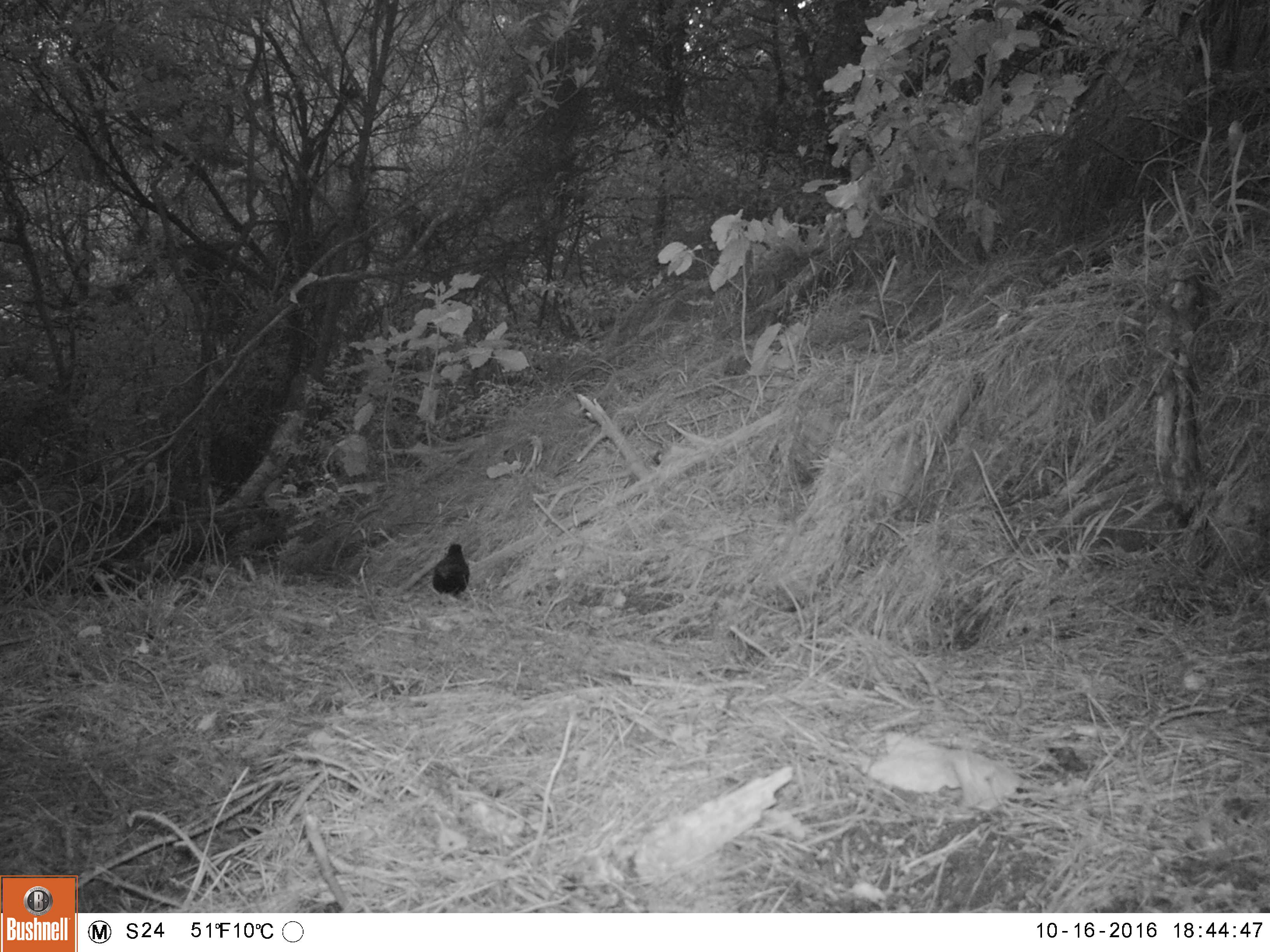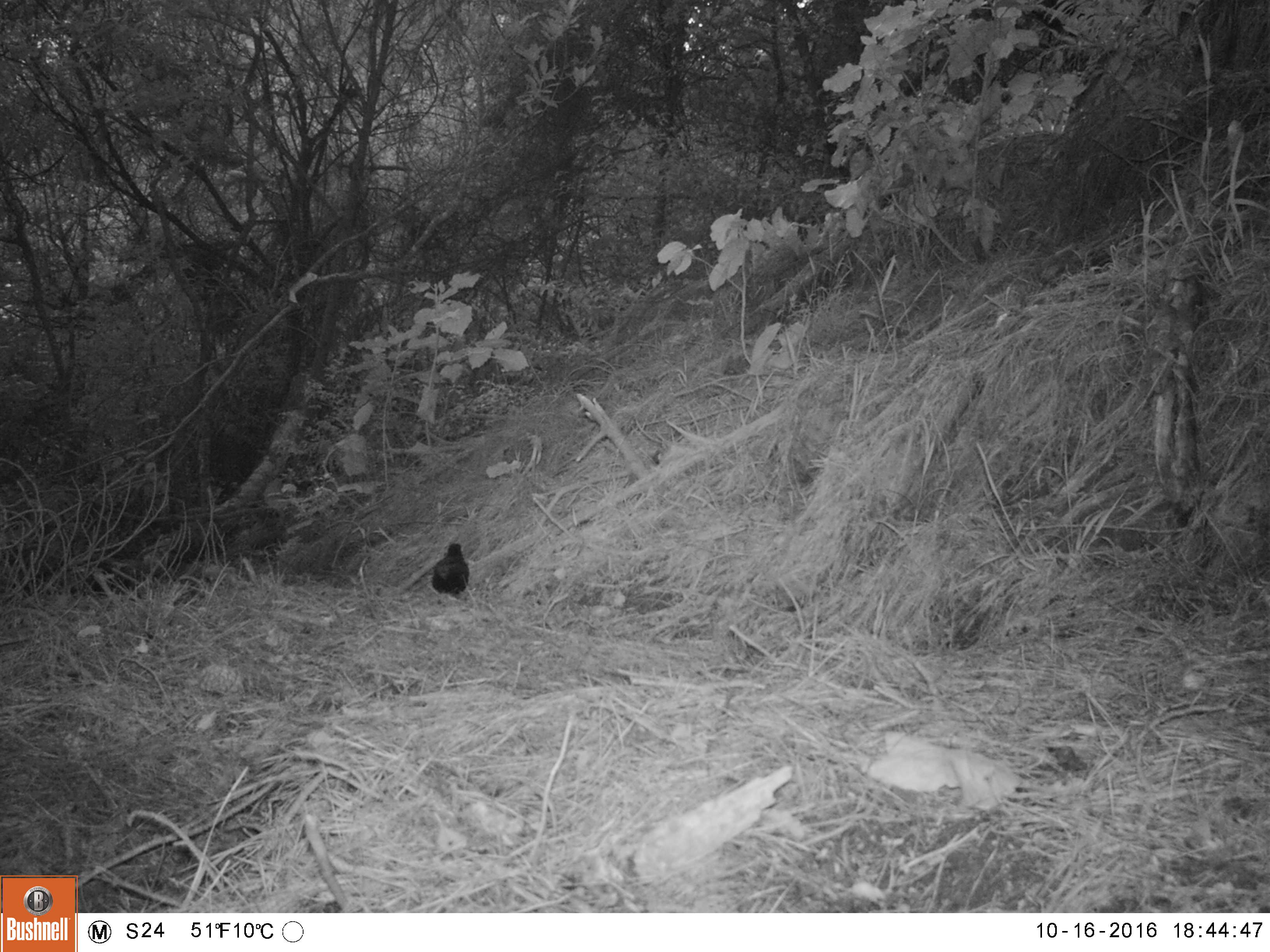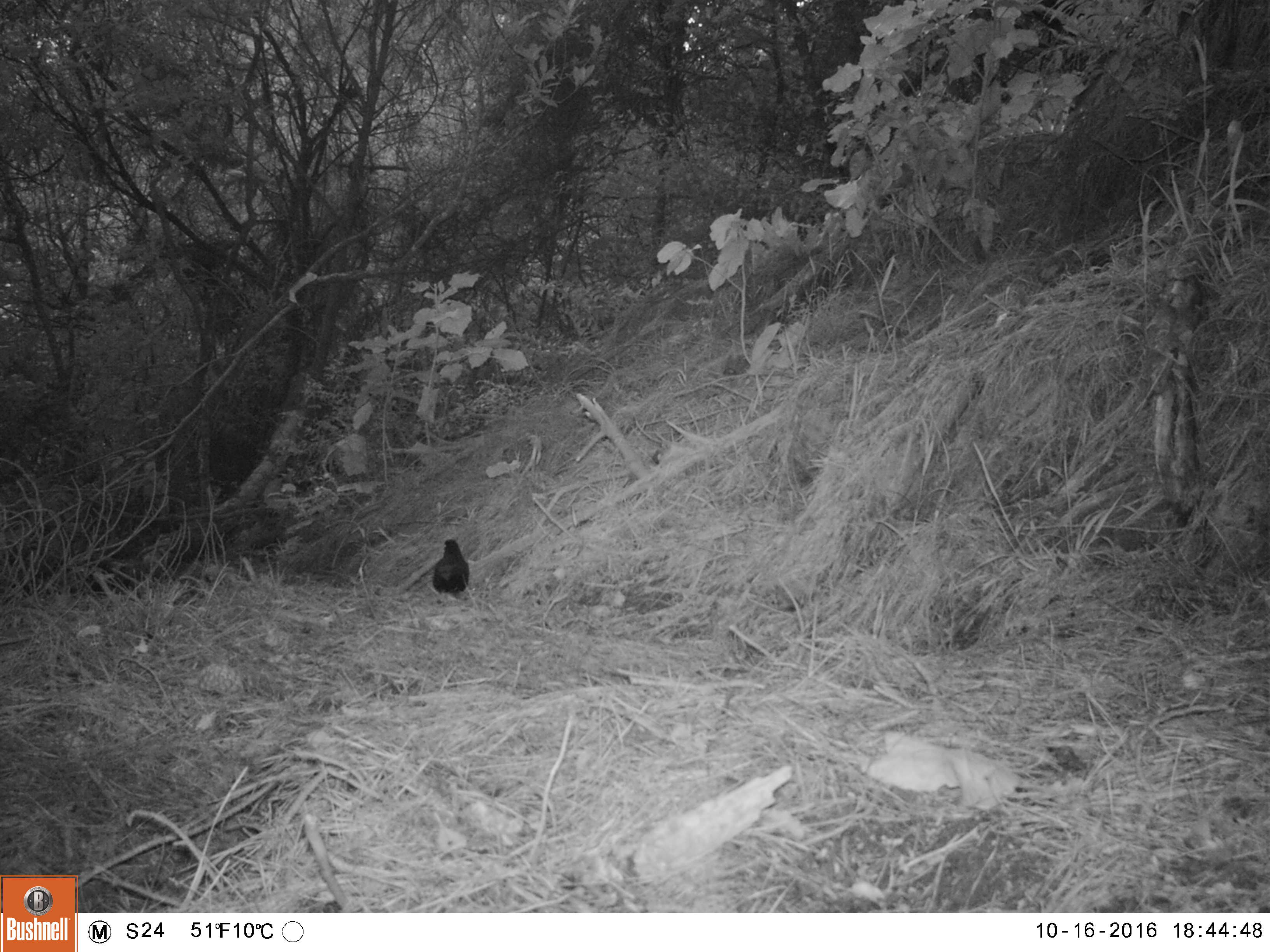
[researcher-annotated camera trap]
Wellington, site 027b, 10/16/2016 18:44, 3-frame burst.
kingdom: Animalia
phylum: Chordata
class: Aves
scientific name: Aves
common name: bird